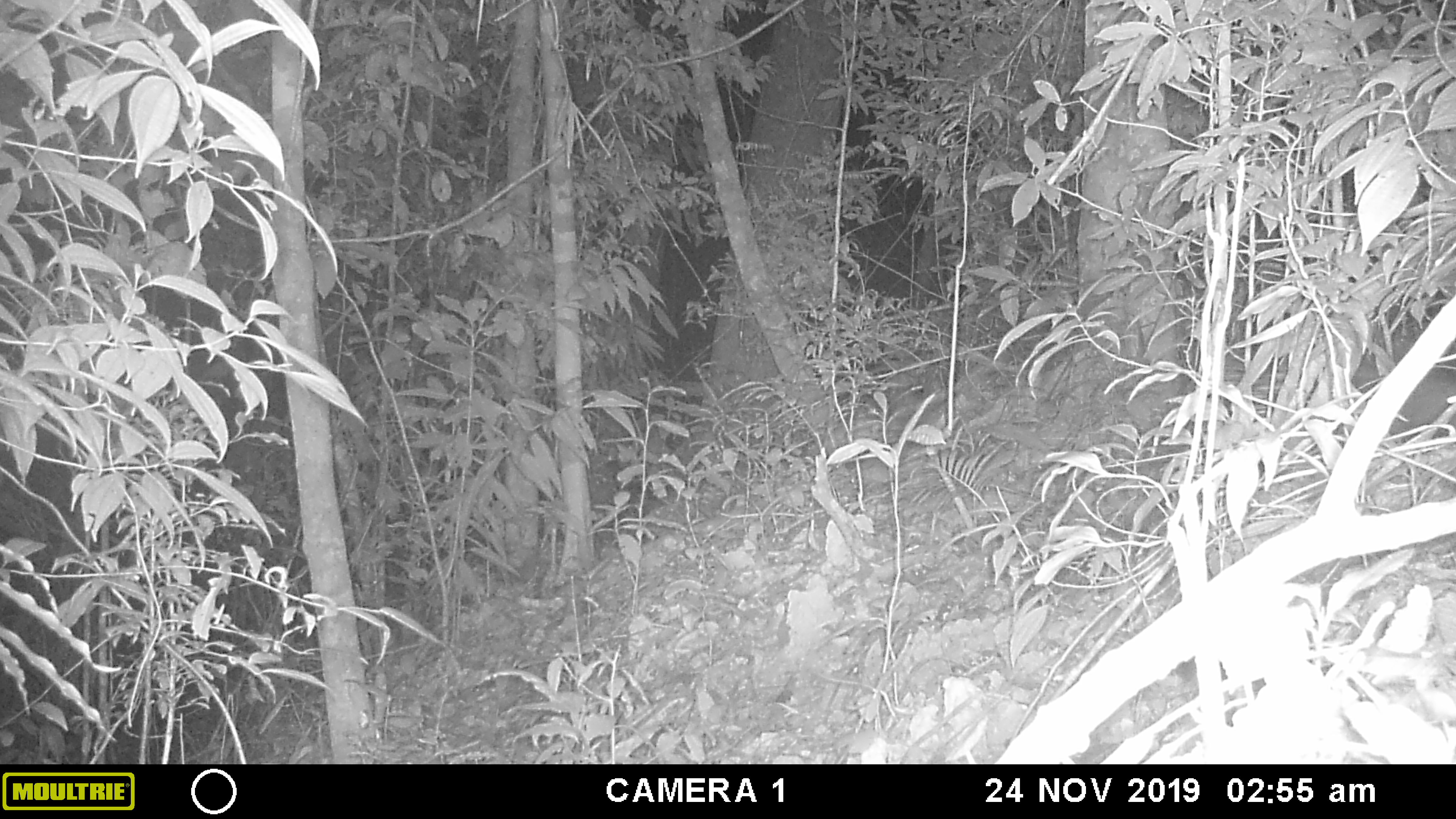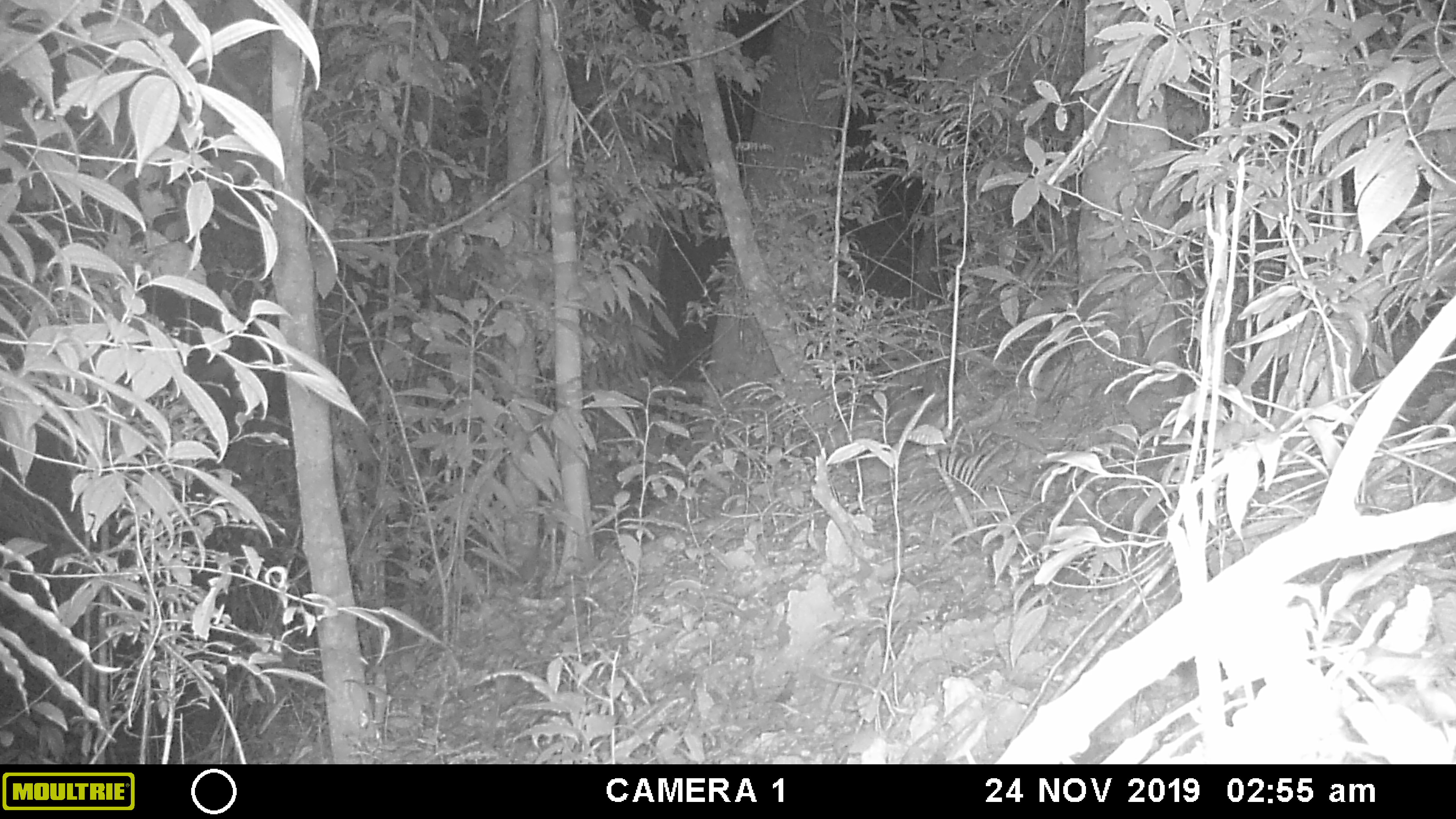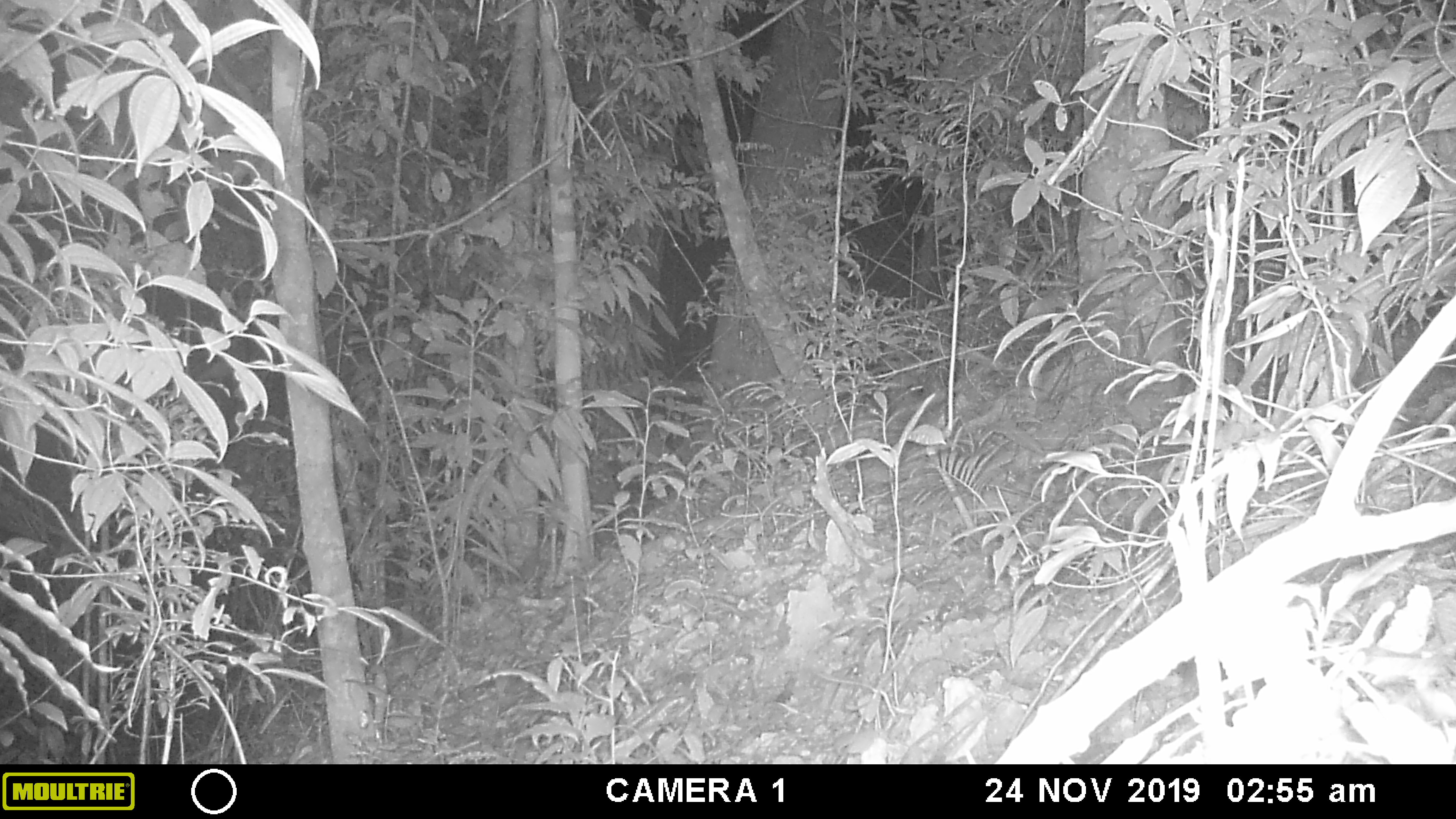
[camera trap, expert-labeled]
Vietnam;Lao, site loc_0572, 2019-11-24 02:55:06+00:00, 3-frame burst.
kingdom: Animalia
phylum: Chordata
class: Mammalia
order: Rodentia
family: Hystricidae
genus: Hystrix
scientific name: Hystrix brachyura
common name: malayan porcupine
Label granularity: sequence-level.